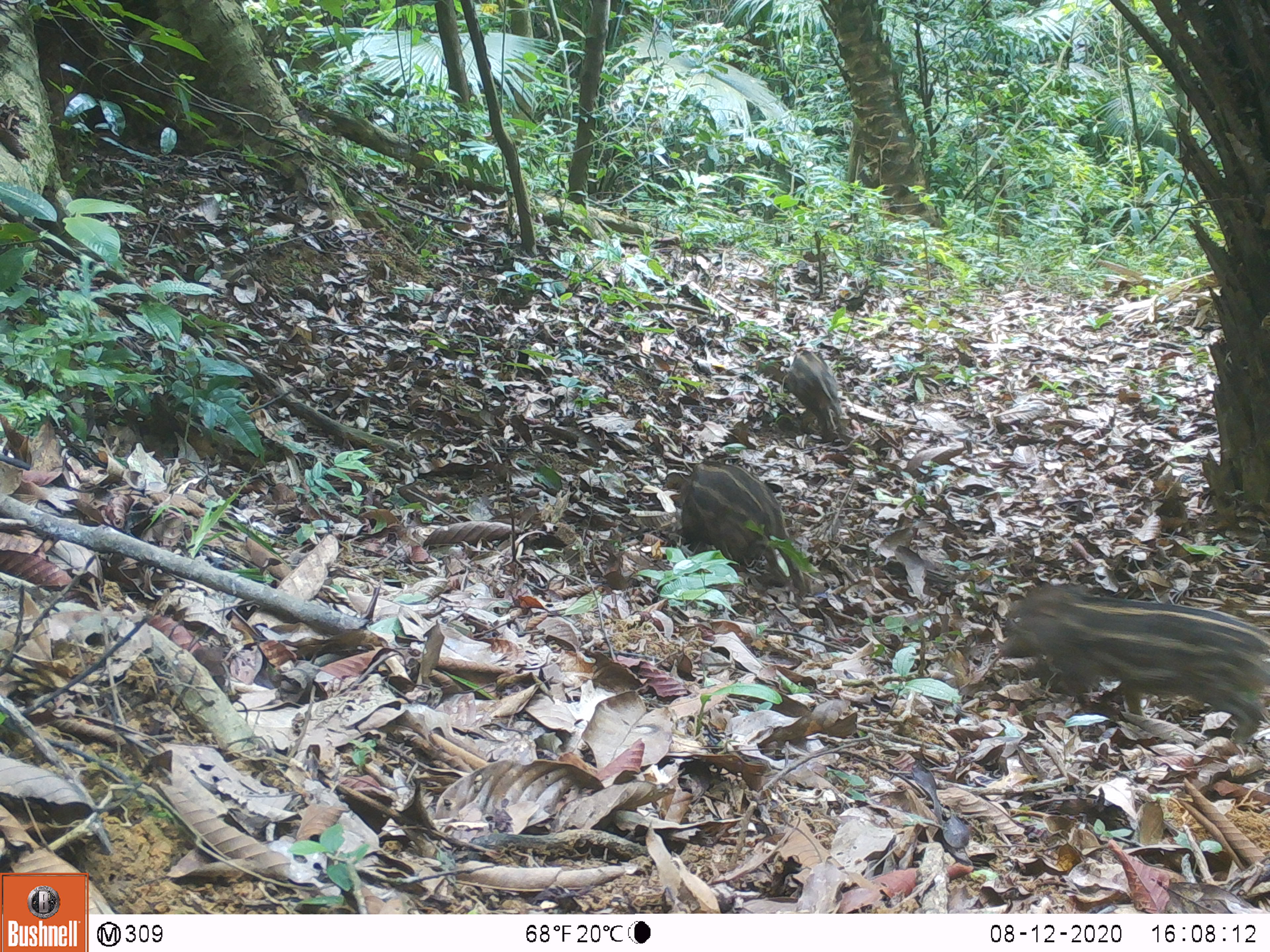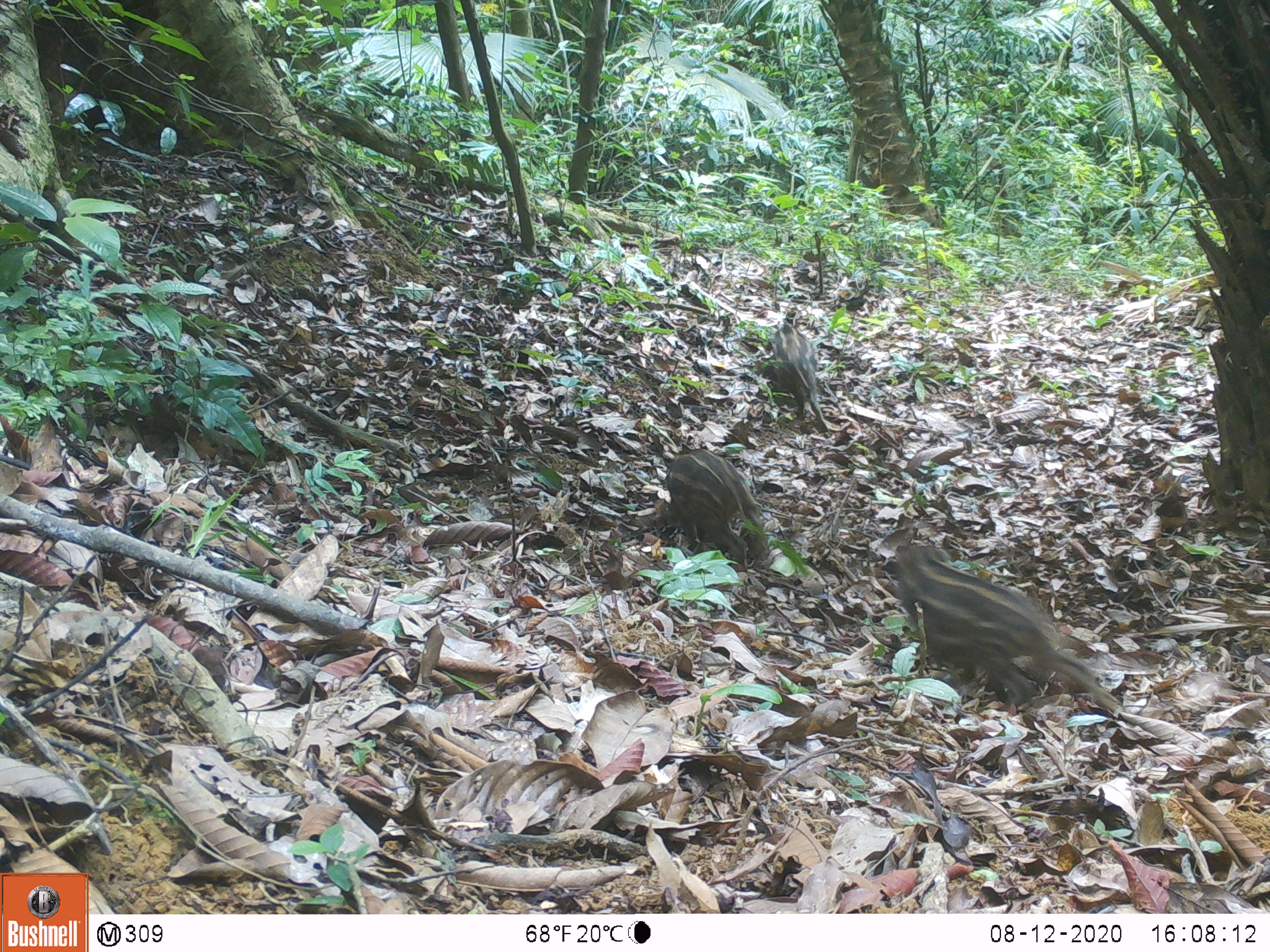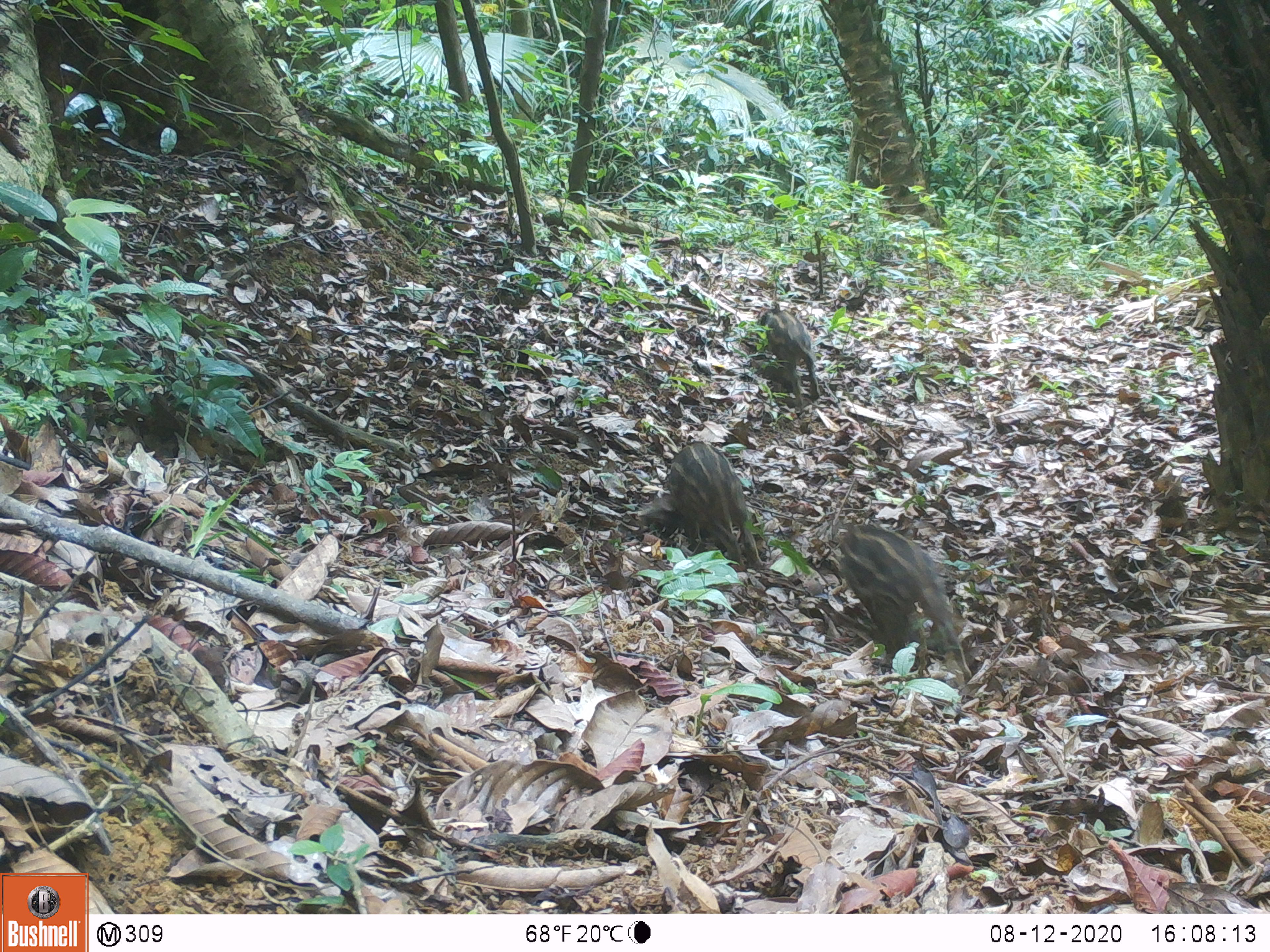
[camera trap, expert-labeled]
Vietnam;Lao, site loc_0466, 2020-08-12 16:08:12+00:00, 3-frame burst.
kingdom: Animalia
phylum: Chordata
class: Mammalia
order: Artiodactyla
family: Suidae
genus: Sus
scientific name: Sus scrofa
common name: eurasian wild pig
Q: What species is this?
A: Eurasian wild pig (Sus scrofa).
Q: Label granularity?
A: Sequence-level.